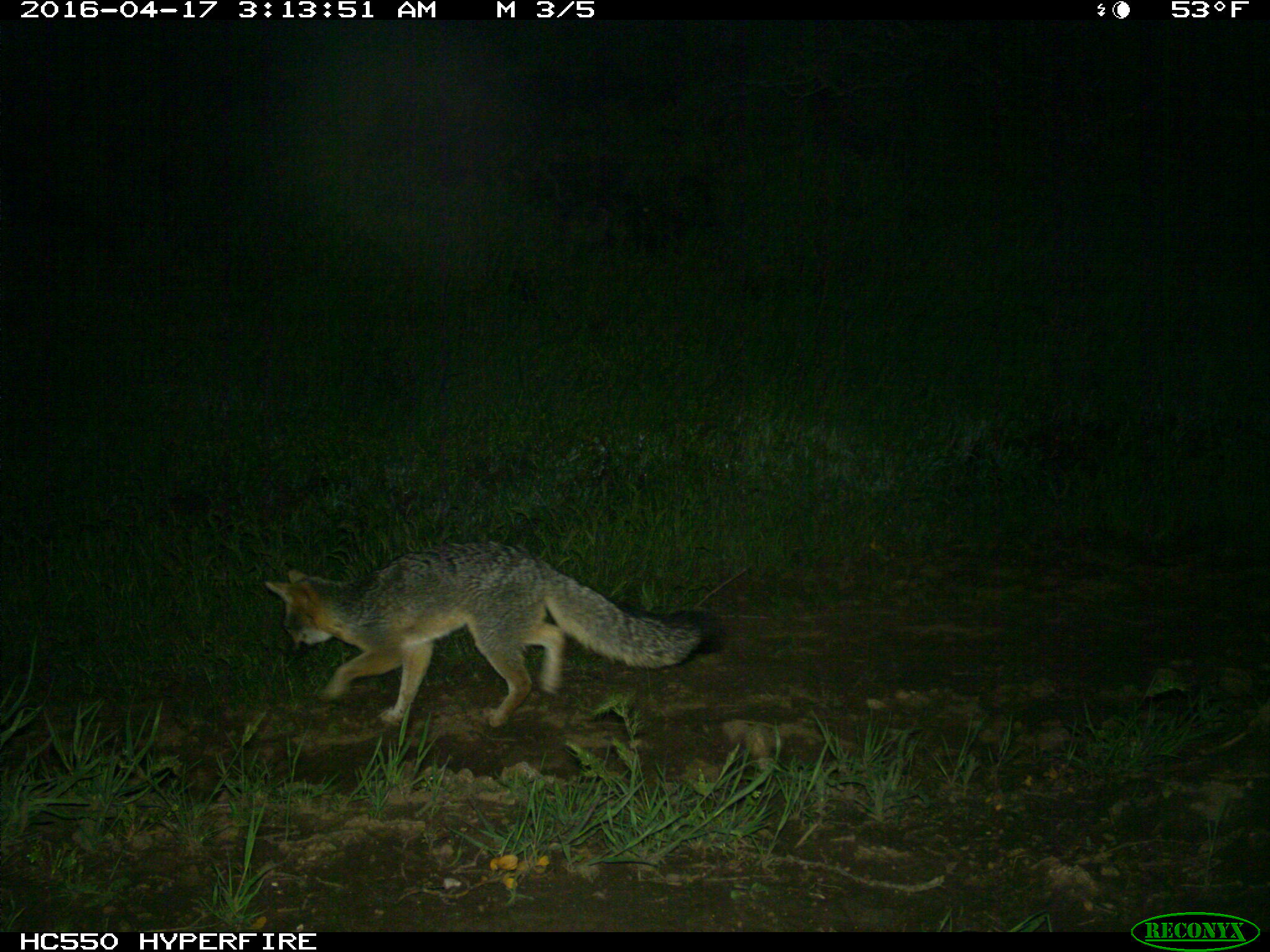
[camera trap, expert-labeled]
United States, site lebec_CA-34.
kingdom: Animalia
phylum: Chordata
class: Mammalia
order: Carnivora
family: Canidae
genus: Urocyon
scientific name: Urocyon cinereoargenteus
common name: gray fox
Urocyon cinereoargenteus (gray fox).